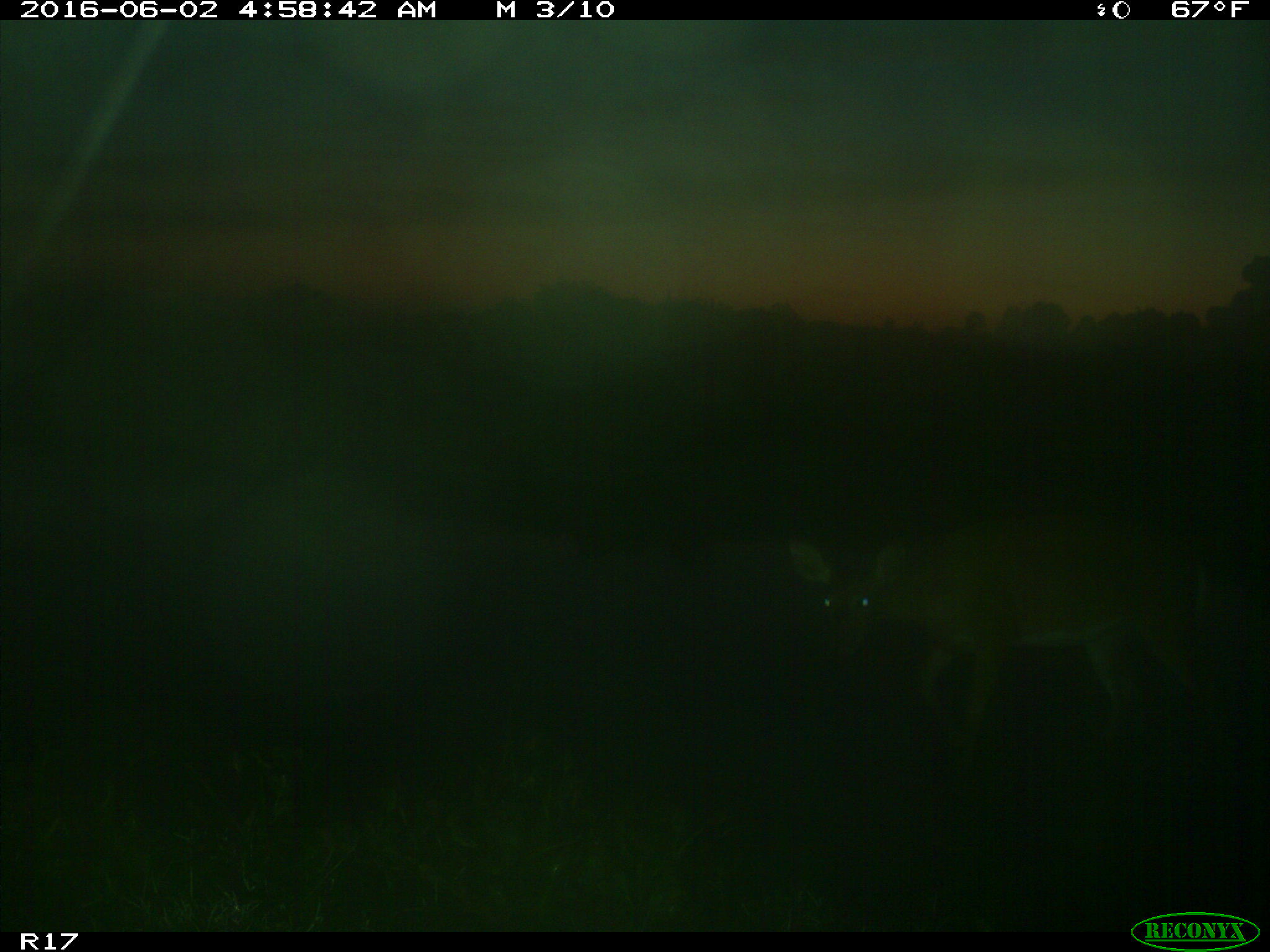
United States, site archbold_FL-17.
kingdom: Animalia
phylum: Chordata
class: Mammalia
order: Artiodactyla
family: Cervidae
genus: Odocoileus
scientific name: Odocoileus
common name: deer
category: unidentified deer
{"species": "unidentified deer (deer) (Odocoileus)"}